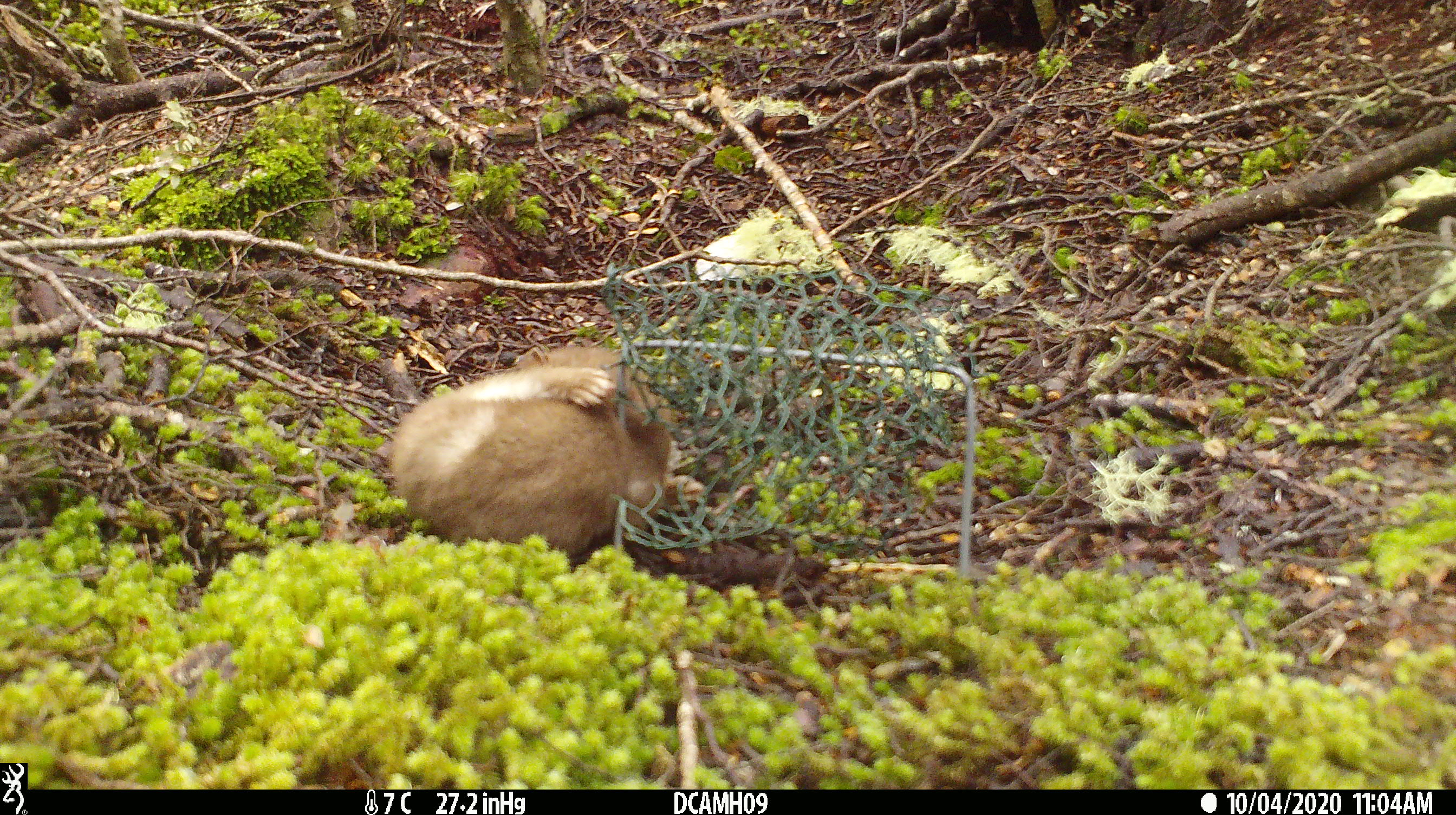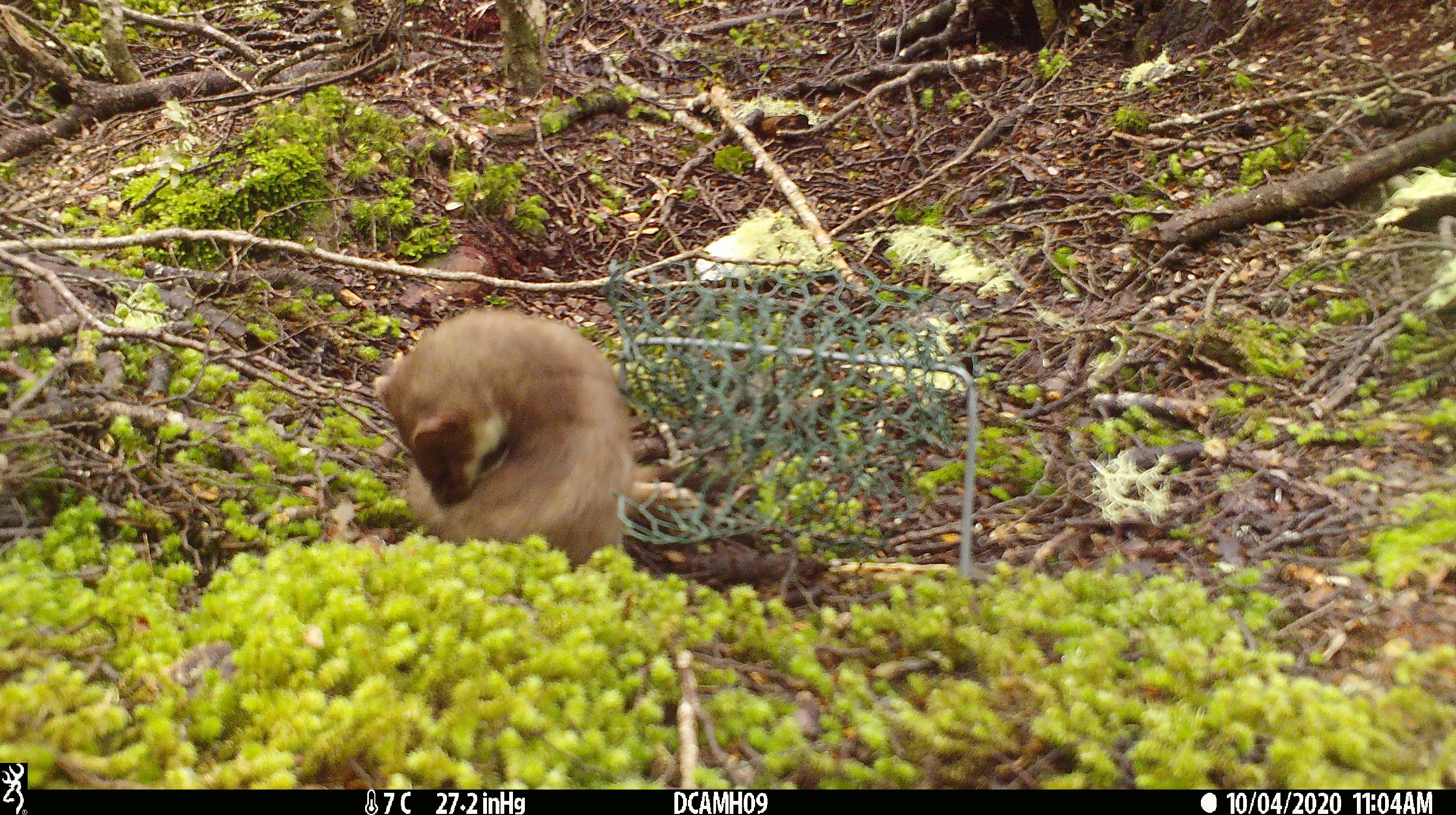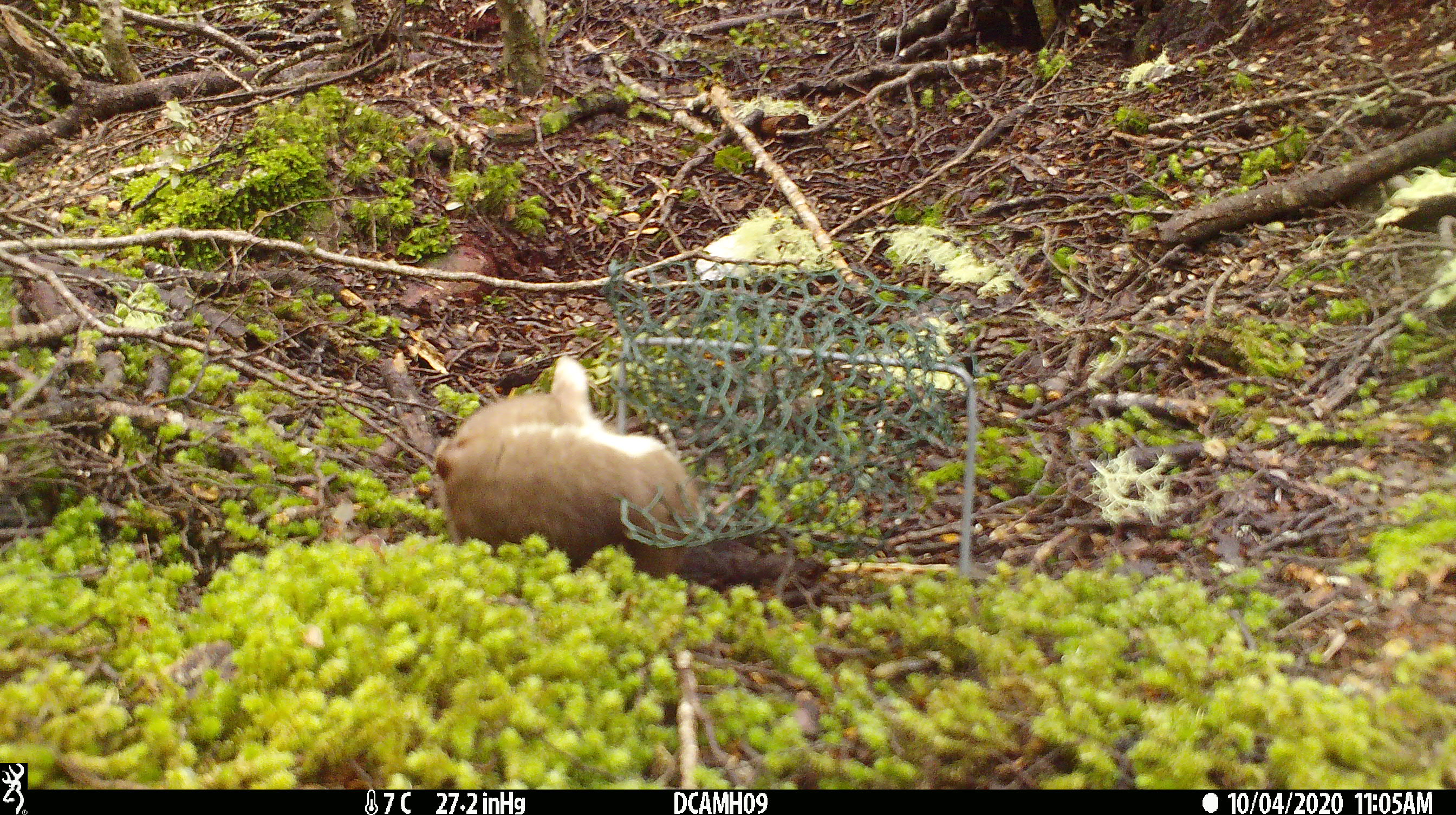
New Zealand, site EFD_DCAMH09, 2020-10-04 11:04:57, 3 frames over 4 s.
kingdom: Animalia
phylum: Chordata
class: Mammalia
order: Carnivora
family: Mustelidae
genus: Mustela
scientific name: Mustela erminea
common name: stoat